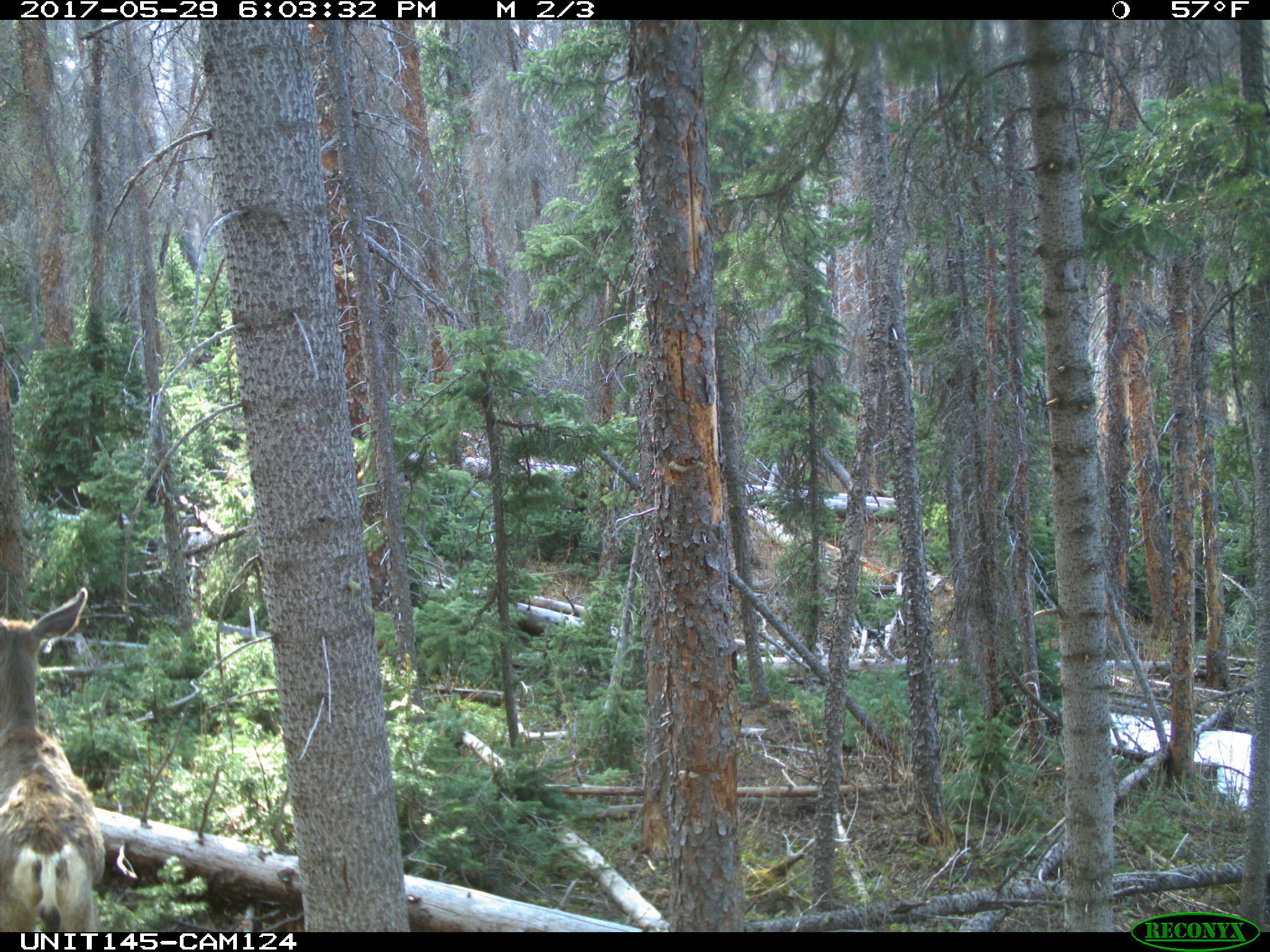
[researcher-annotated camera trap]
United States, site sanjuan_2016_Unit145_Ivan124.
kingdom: Animalia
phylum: Chordata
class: Mammalia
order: Artiodactyla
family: Cervidae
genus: Odocoileus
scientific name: Odocoileus hemionus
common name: mule deer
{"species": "Odocoileus hemionus (mule deer)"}